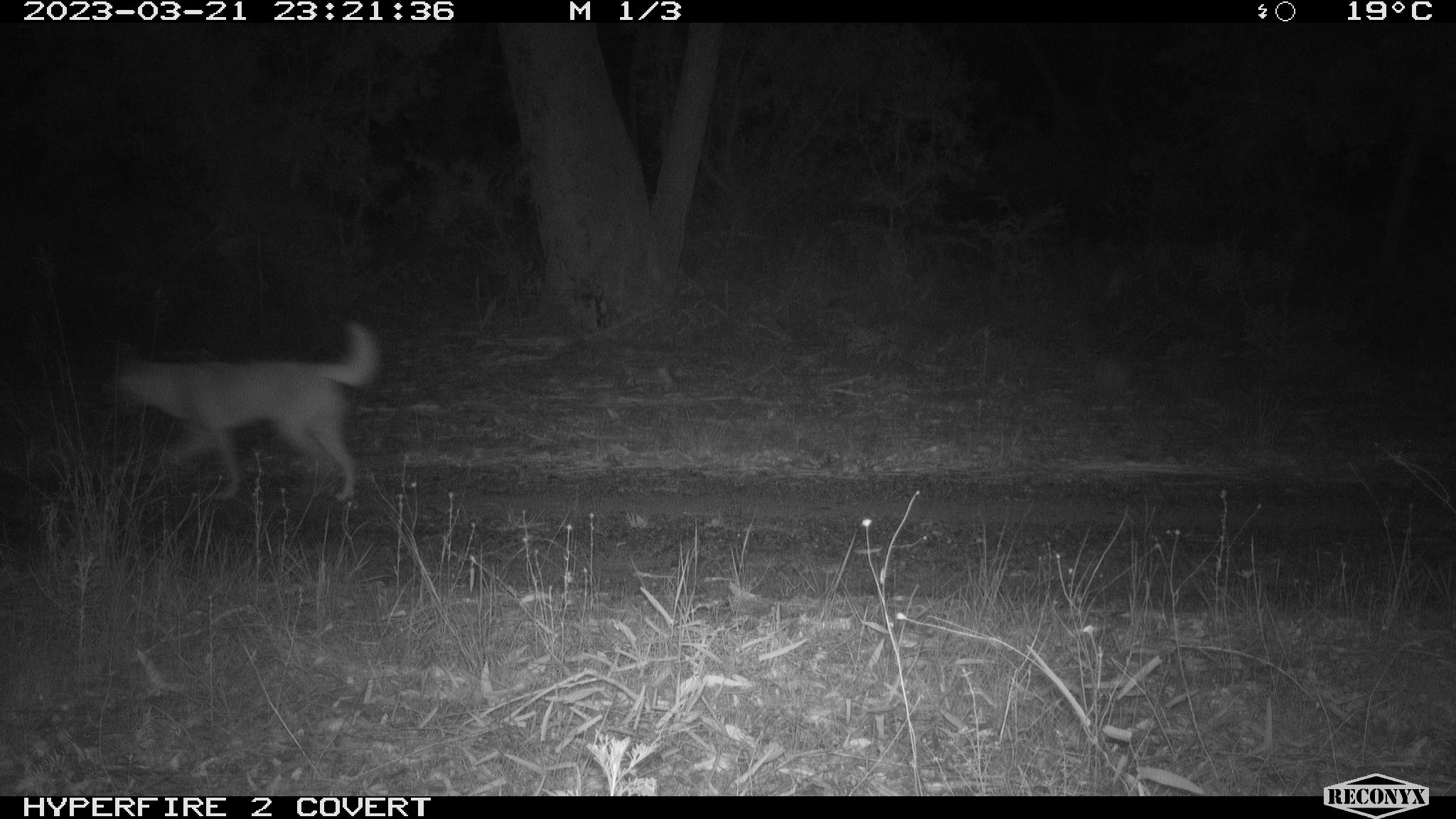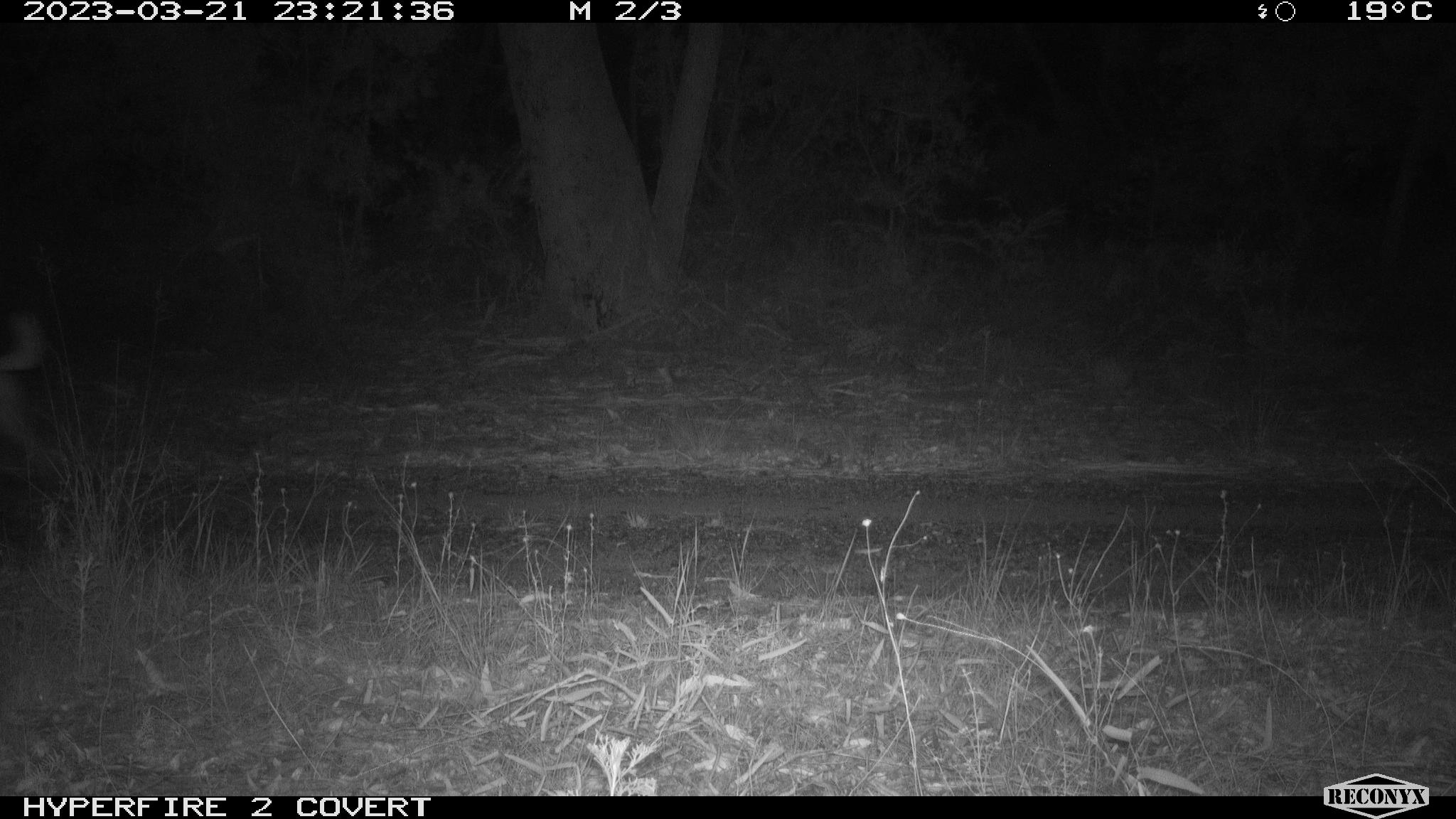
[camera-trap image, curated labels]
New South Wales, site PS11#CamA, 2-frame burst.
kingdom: Animalia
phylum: Chordata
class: Mammalia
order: Carnivora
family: Canidae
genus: Canis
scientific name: Canis familiaris dingo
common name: dingo